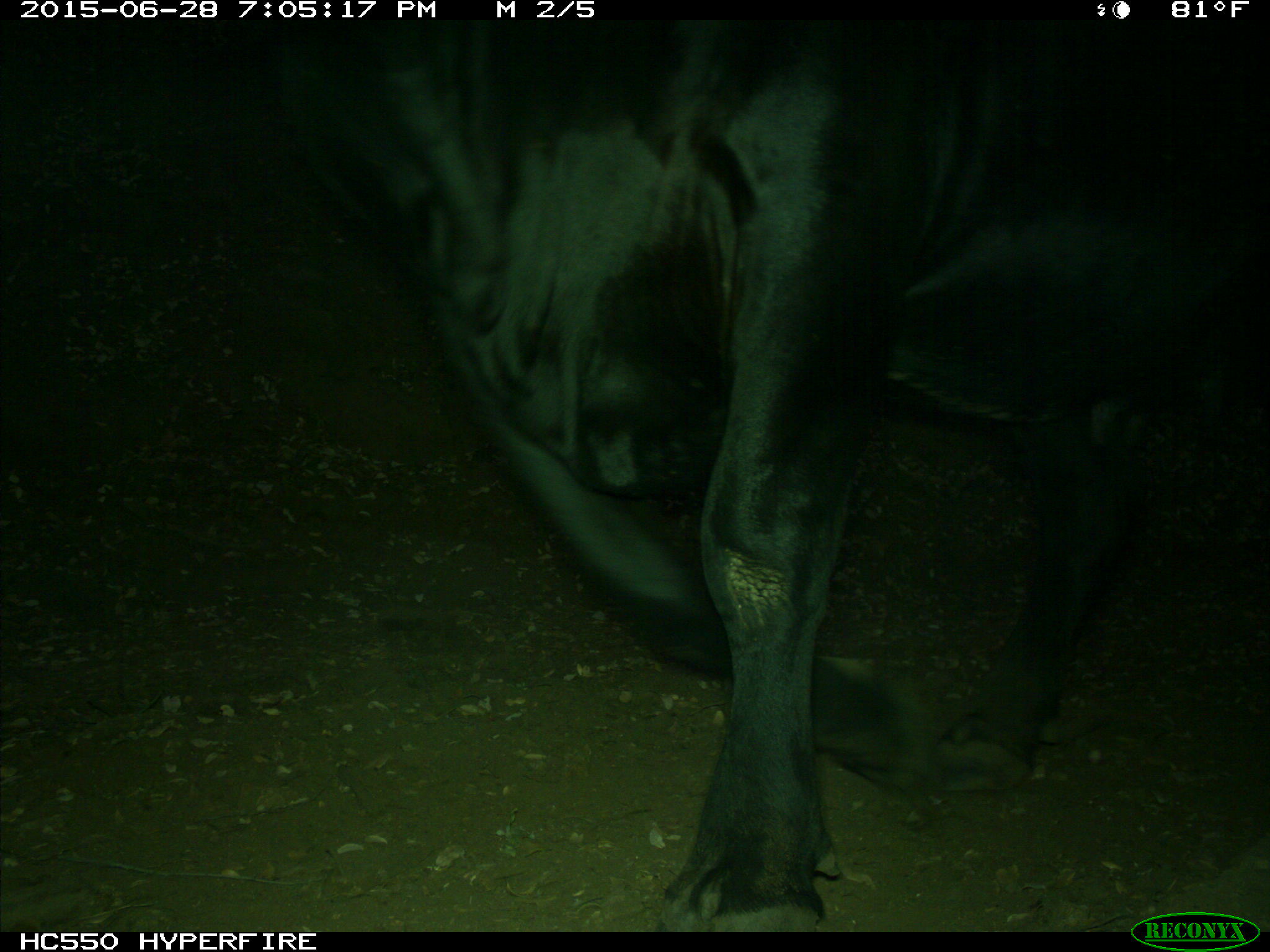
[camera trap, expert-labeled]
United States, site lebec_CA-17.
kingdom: Animalia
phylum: Chordata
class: Mammalia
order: Artiodactyla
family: Bovidae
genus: Bos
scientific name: Bos taurus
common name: domestic cow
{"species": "Bos taurus (domestic cow)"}